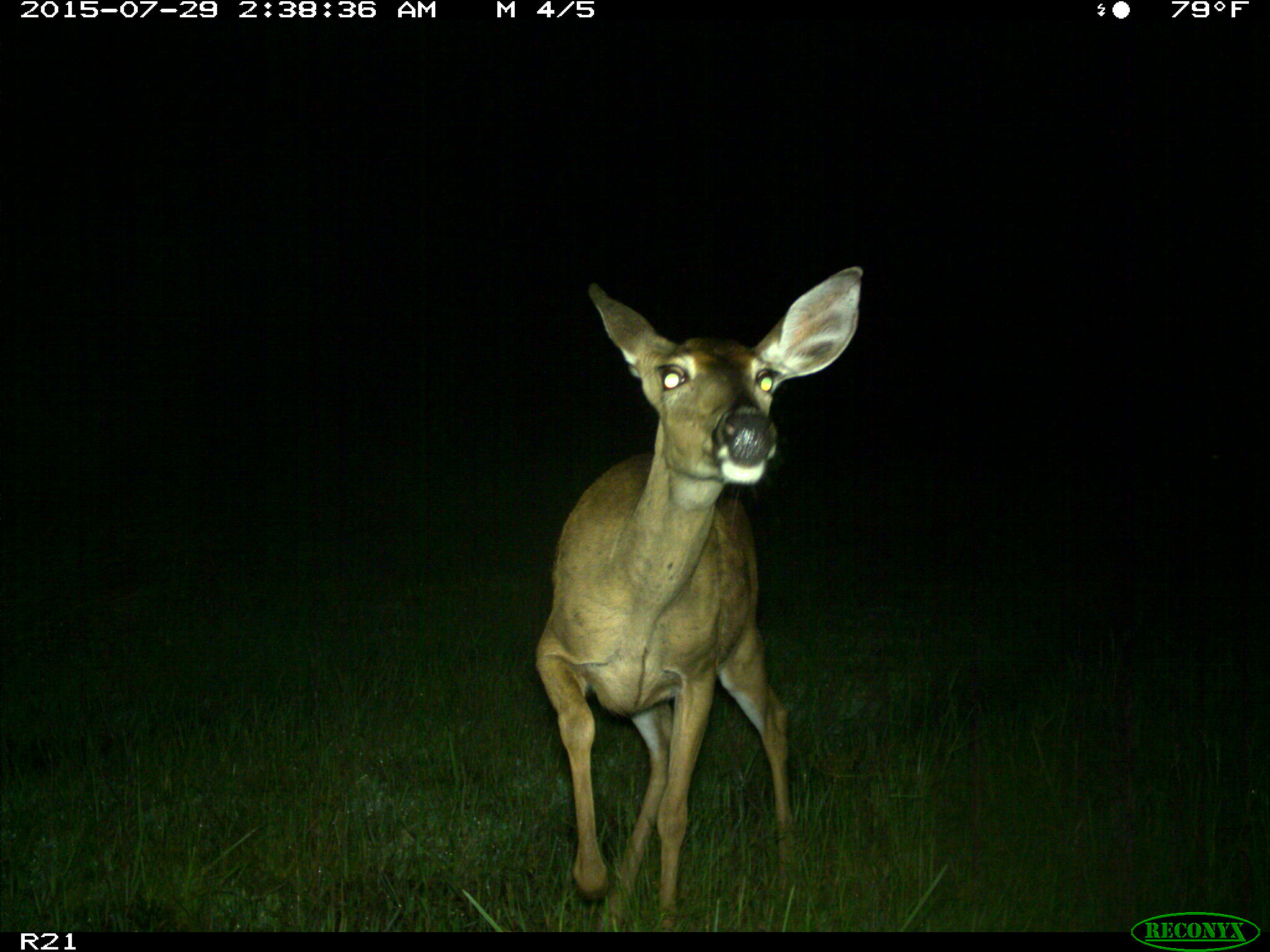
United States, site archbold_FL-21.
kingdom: Animalia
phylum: Chordata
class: Mammalia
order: Artiodactyla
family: Cervidae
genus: Odocoileus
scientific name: Odocoileus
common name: deer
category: unidentified deer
Unidentified deer (deer) (Odocoileus).